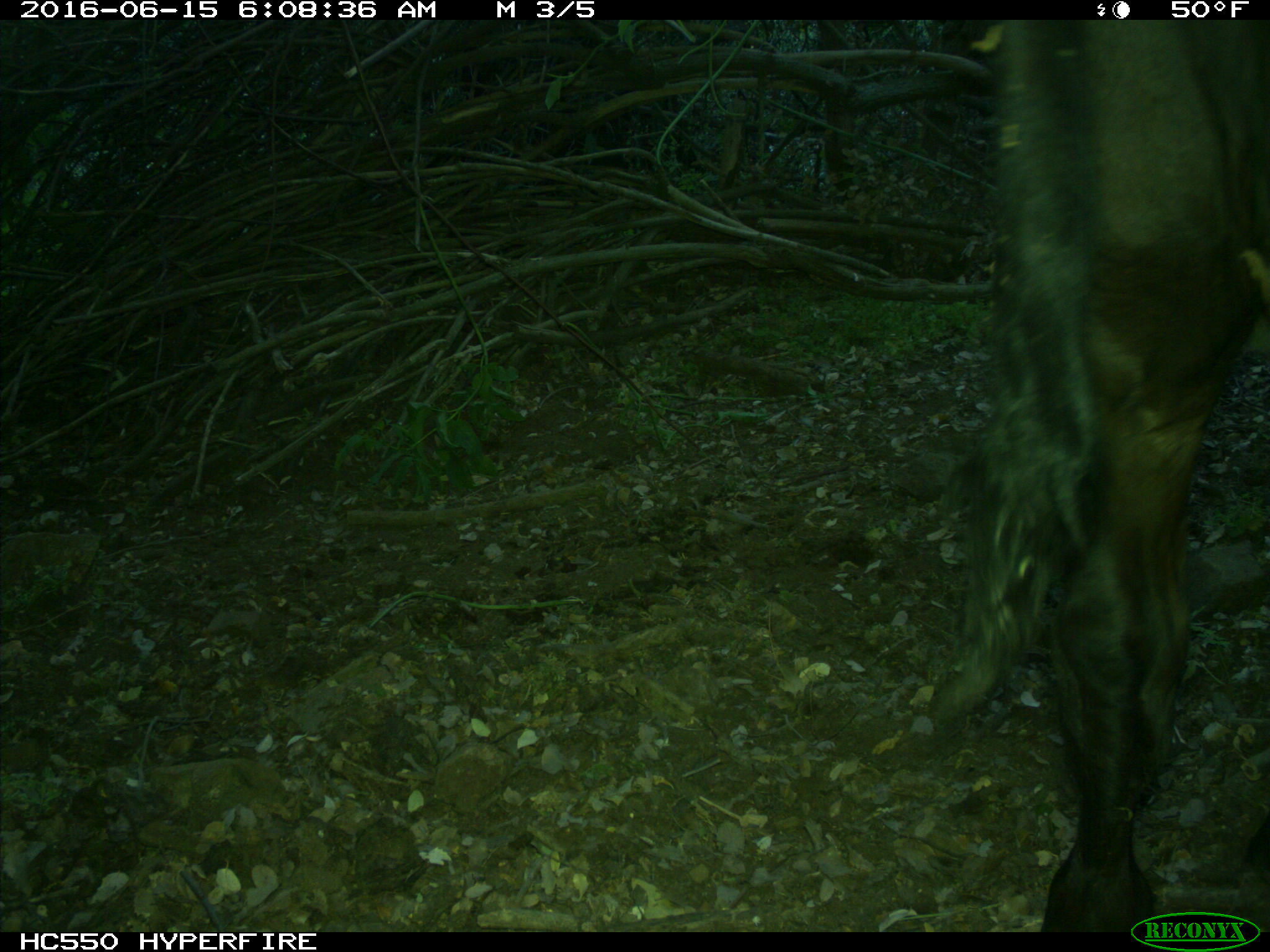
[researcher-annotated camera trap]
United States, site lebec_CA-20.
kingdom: Animalia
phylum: Chordata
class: Mammalia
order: Artiodactyla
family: Bovidae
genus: Bos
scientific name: Bos taurus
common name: domestic cow